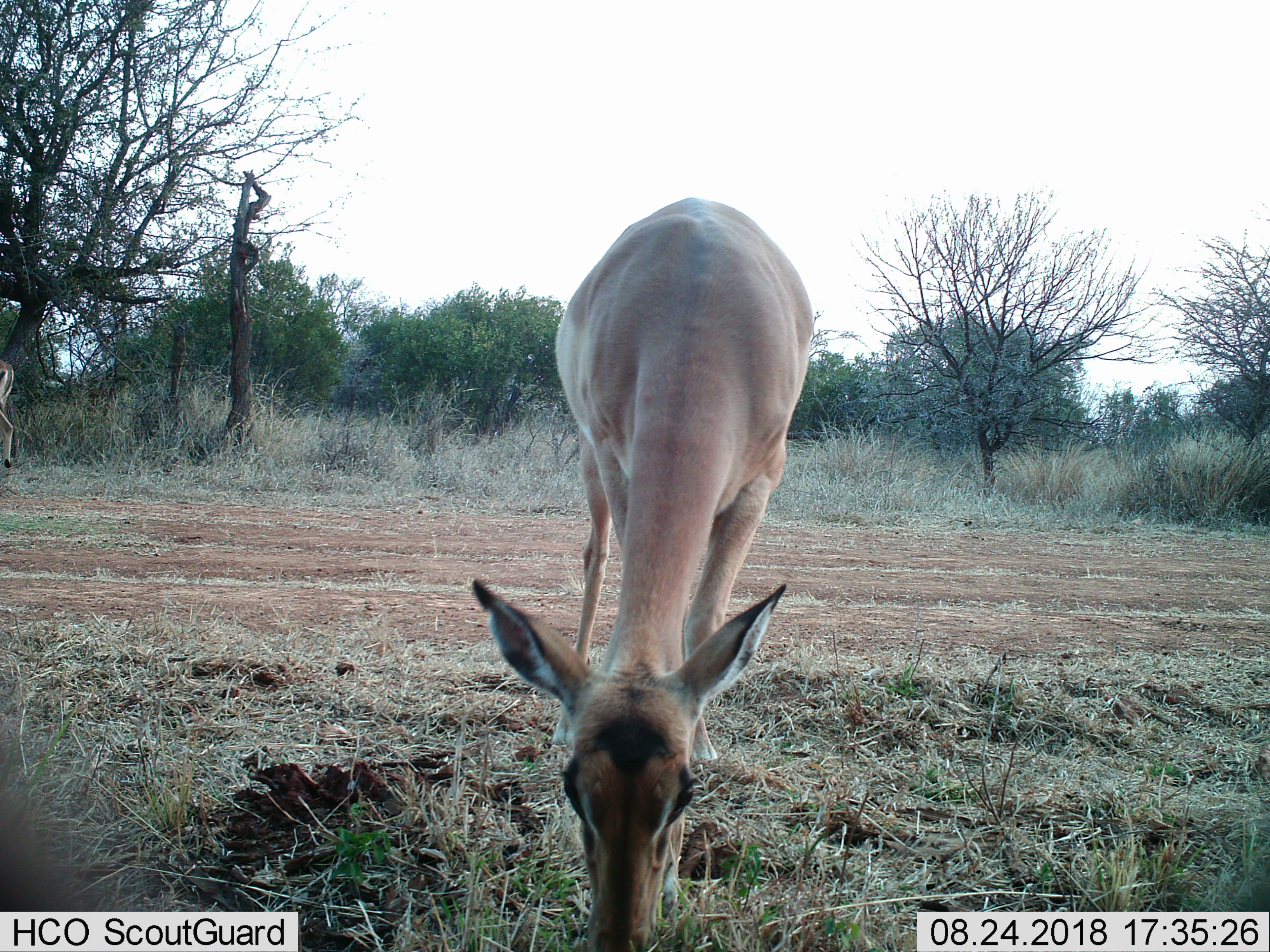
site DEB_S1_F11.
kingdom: Animalia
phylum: Chordata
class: Mammalia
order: Artiodactyla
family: Bovidae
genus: Aepyceros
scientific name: Aepyceros melampus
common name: impala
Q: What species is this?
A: Impala (Aepyceros melampus).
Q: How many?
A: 1.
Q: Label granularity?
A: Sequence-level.